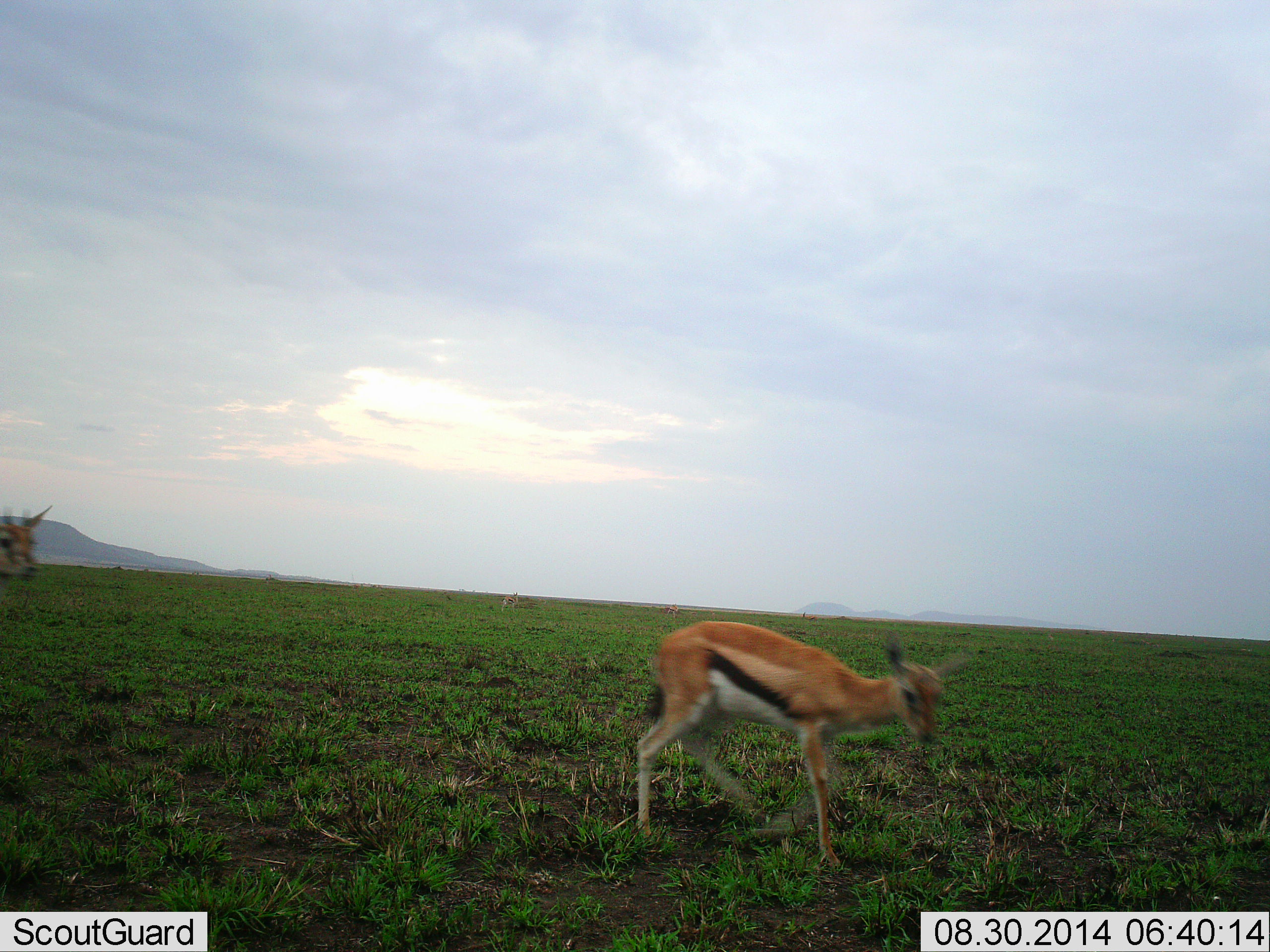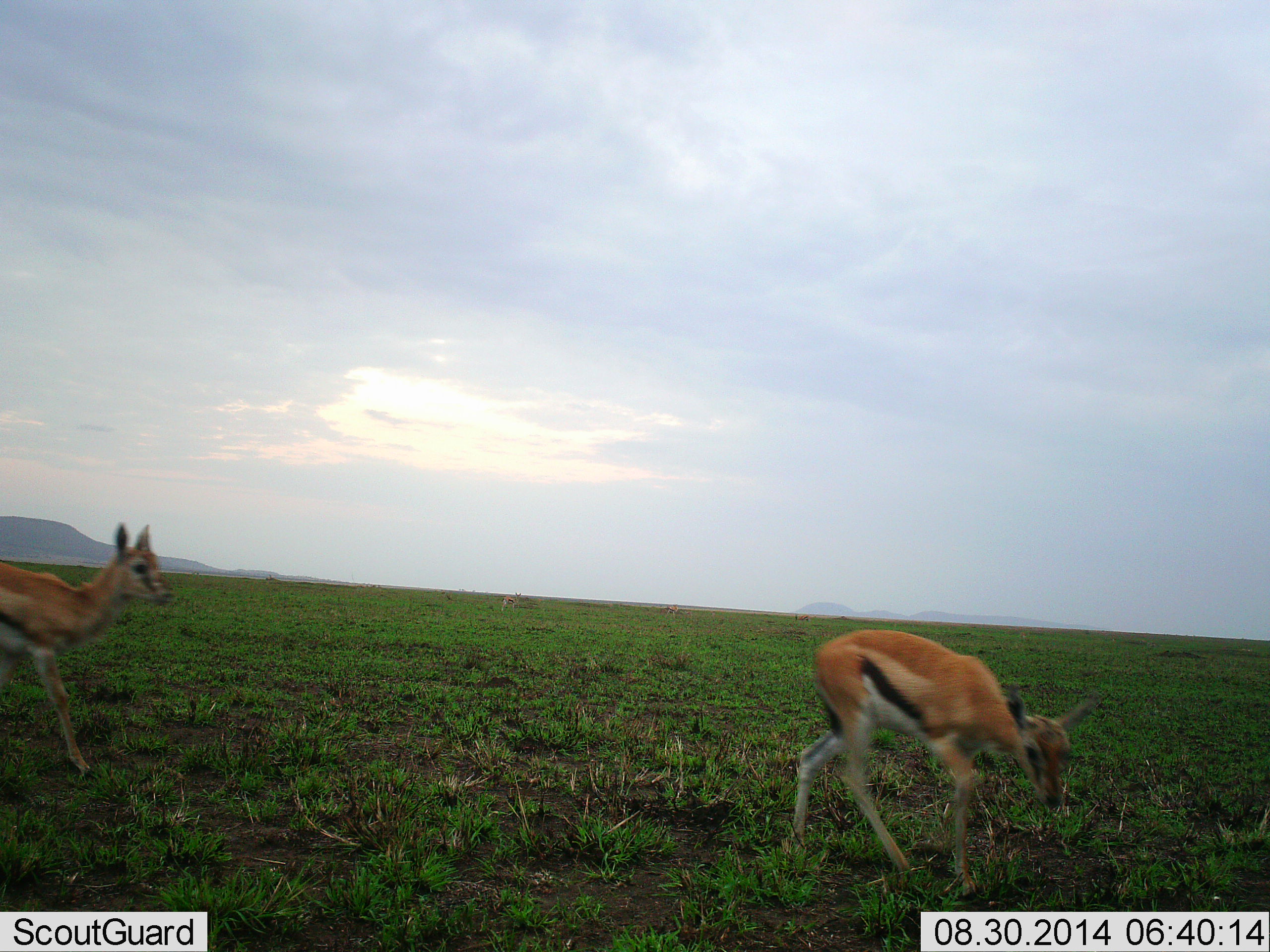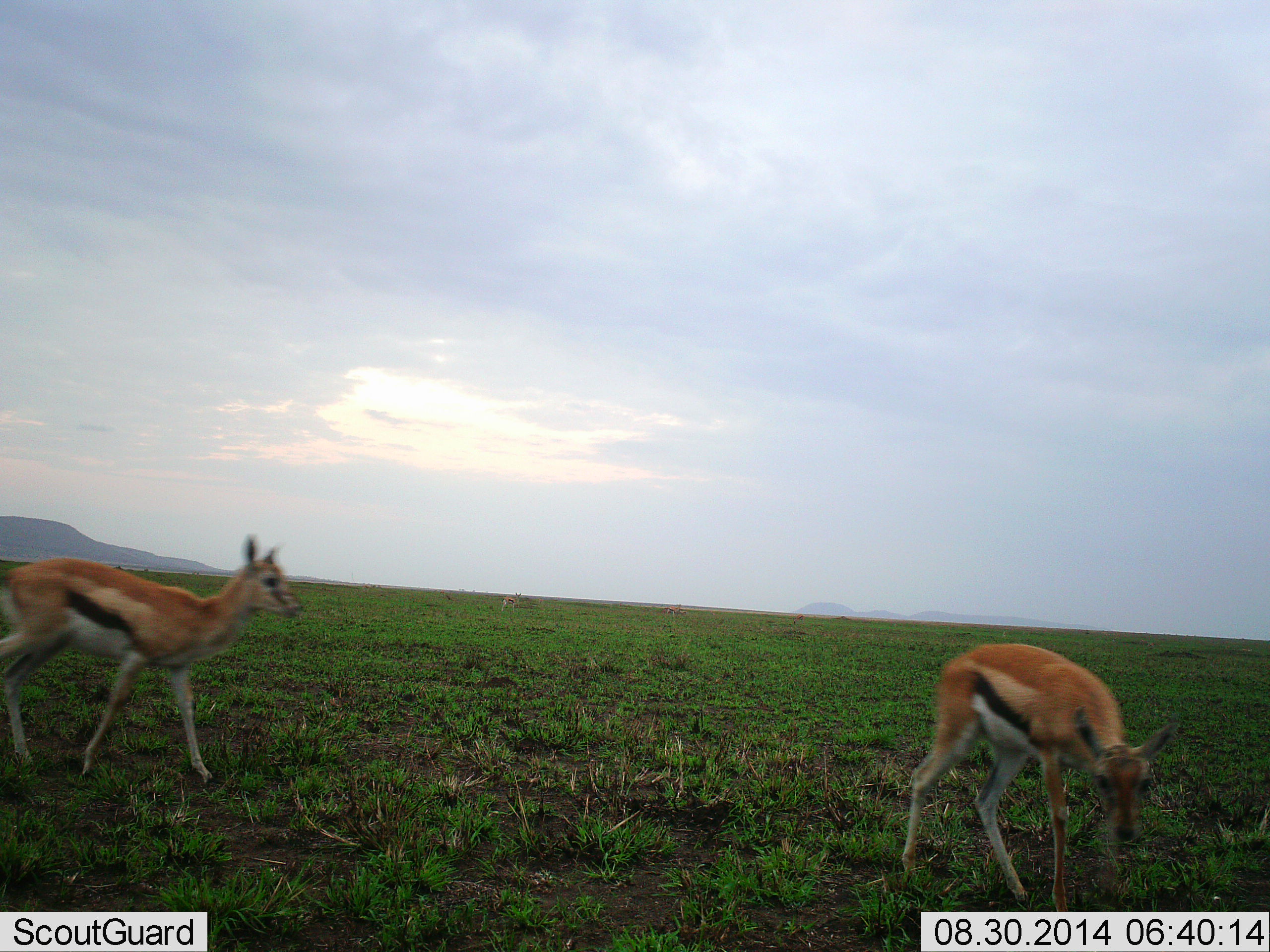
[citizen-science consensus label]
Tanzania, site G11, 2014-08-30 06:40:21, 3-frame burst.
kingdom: Animalia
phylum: Chordata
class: Mammalia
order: Artiodactyla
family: Bovidae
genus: Eudorcas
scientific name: Eudorcas thomsonii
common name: thomson's gazelle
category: gazellethomsons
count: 2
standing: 10%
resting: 0%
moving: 90%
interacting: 0%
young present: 10%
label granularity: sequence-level